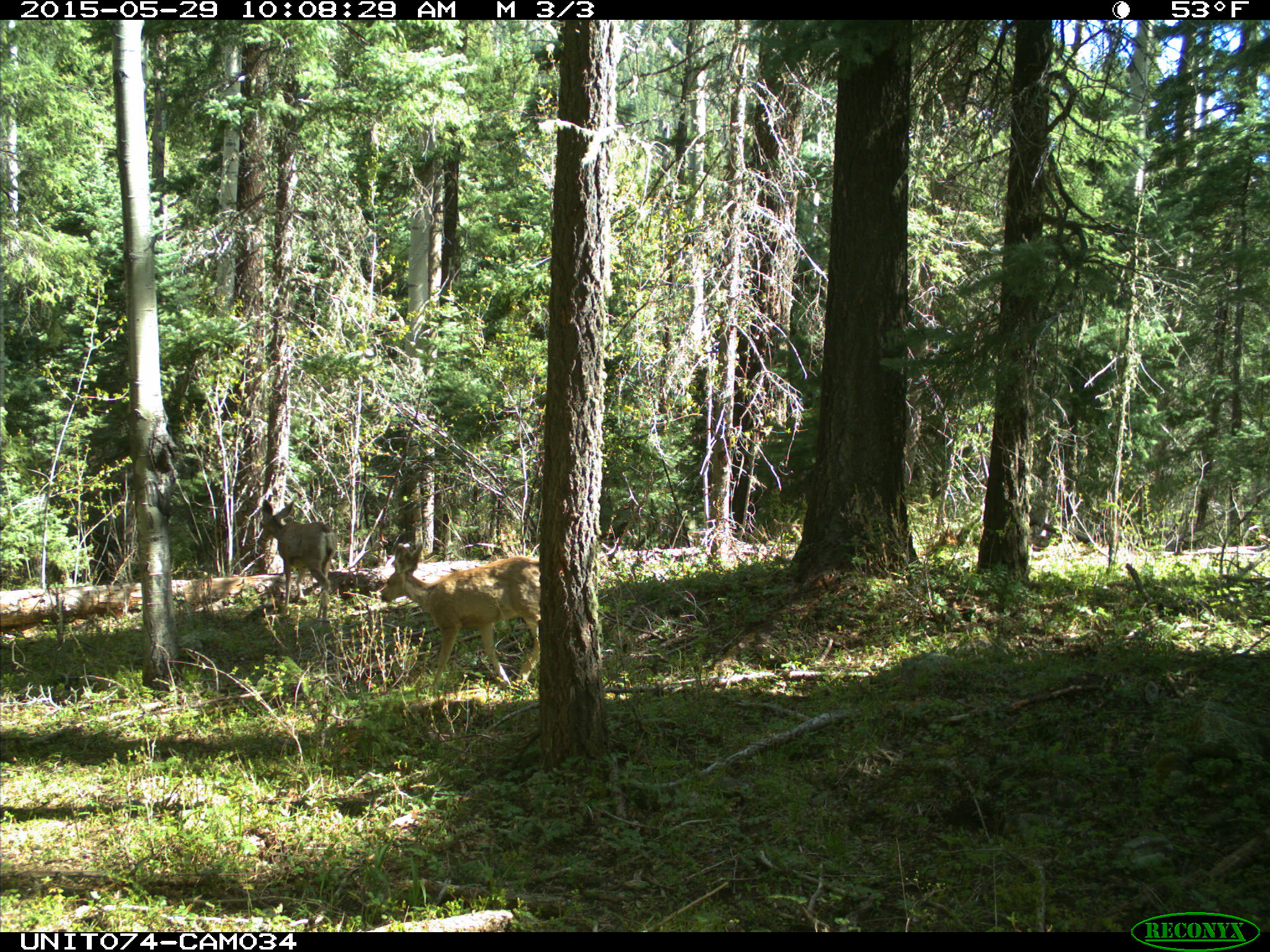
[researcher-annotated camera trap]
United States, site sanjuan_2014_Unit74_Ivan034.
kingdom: Animalia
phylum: Chordata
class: Mammalia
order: Artiodactyla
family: Cervidae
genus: Odocoileus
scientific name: Odocoileus hemionus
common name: mule deer